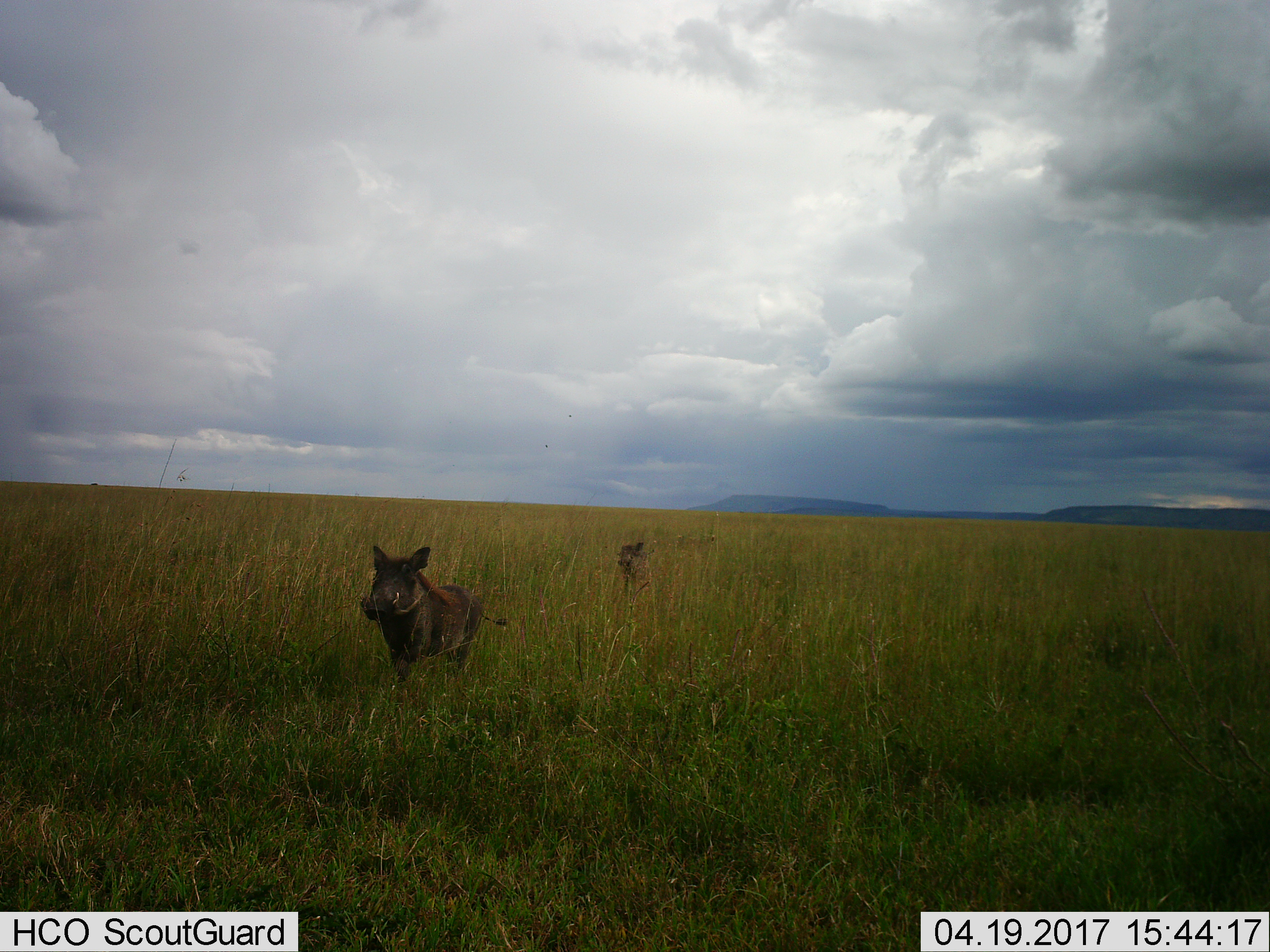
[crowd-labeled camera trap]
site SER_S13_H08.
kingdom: Animalia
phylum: Chordata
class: Mammalia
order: Artiodactyla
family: Suidae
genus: Phacochoerus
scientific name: Phacochoerus africanus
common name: warthog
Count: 2.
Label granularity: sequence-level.